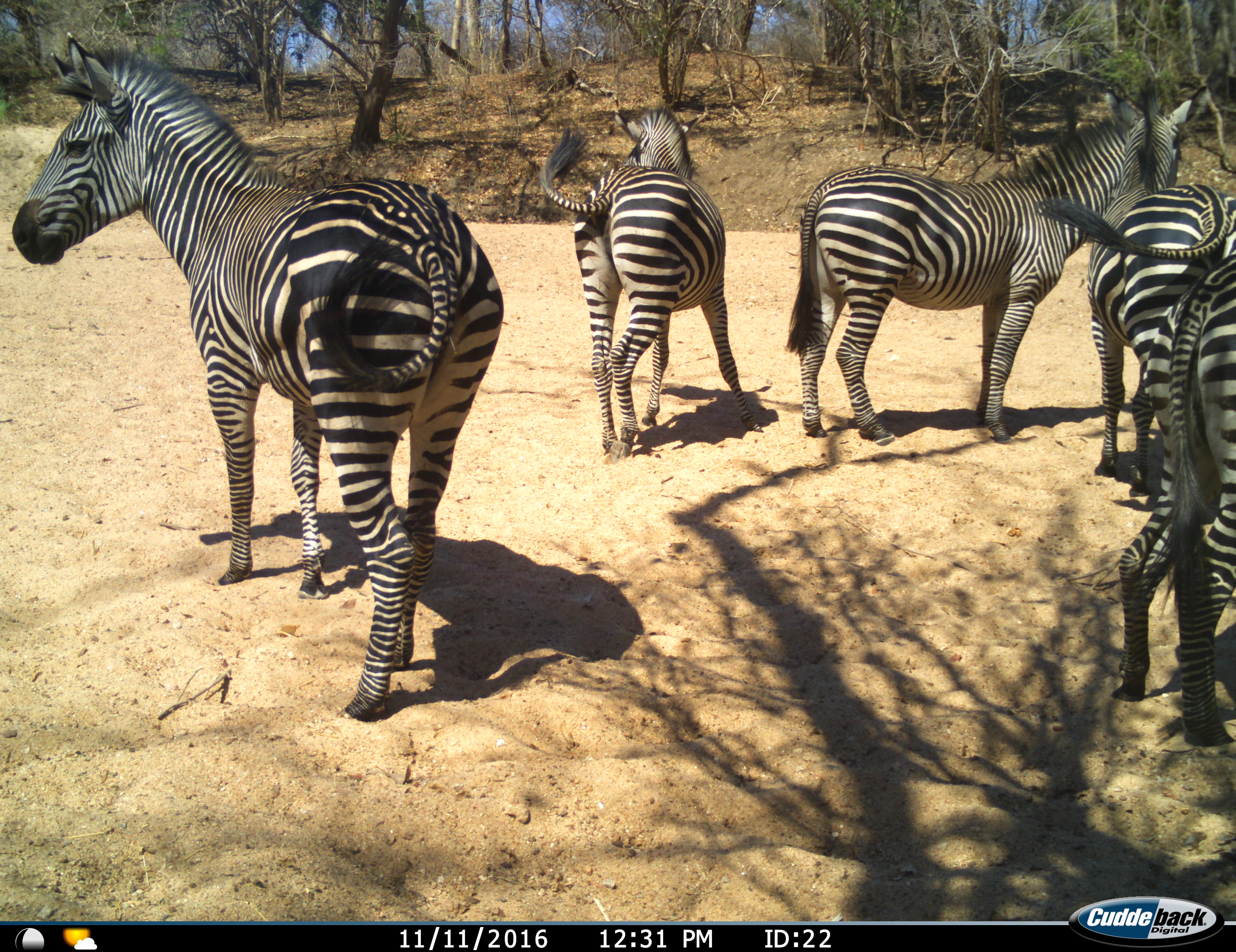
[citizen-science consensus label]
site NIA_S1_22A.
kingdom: Animalia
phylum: Chordata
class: Mammalia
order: Perissodactyla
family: Equidae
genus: Equus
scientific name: Equus quagga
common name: plains zebra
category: zebraplains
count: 5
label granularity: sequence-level